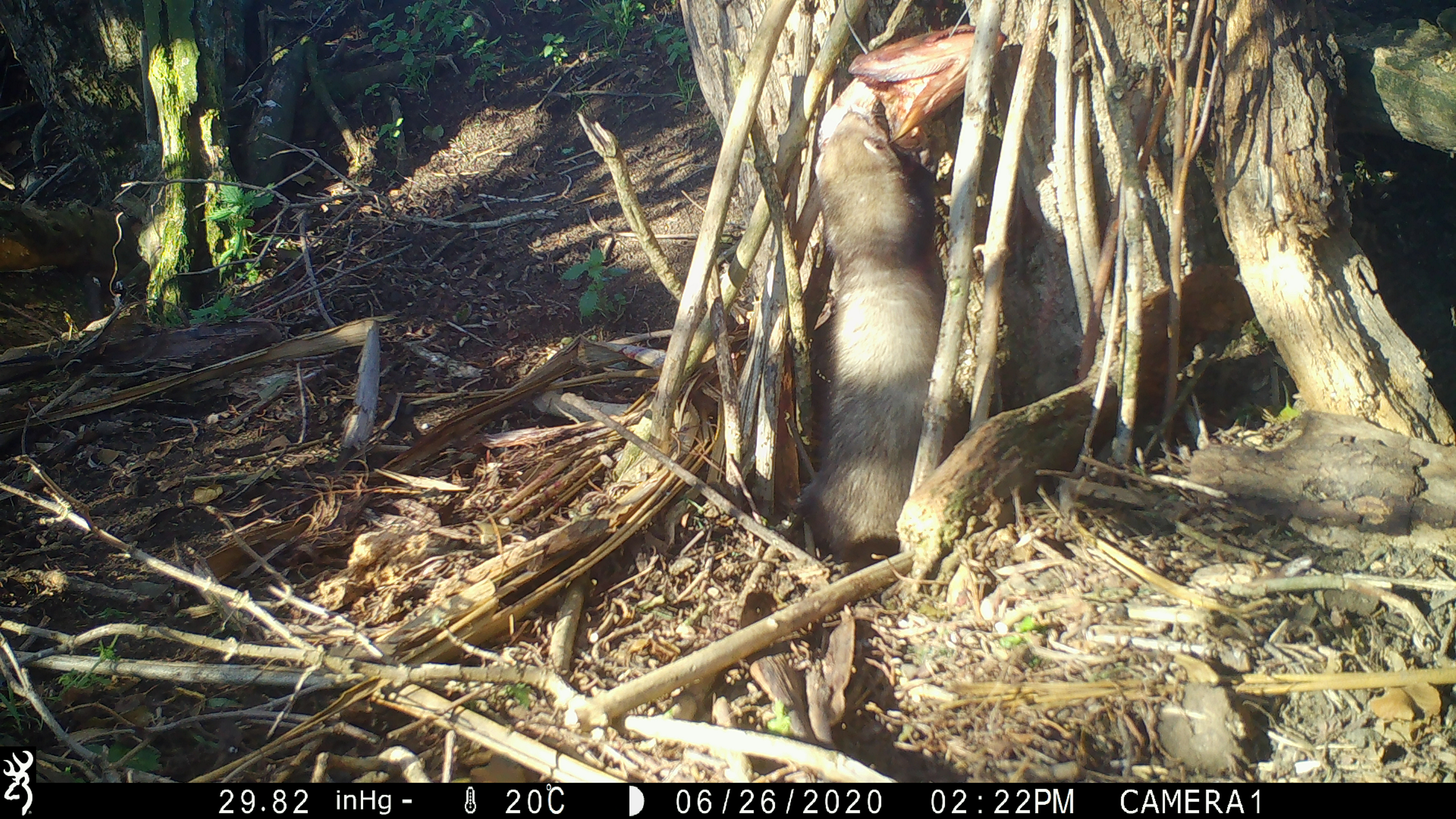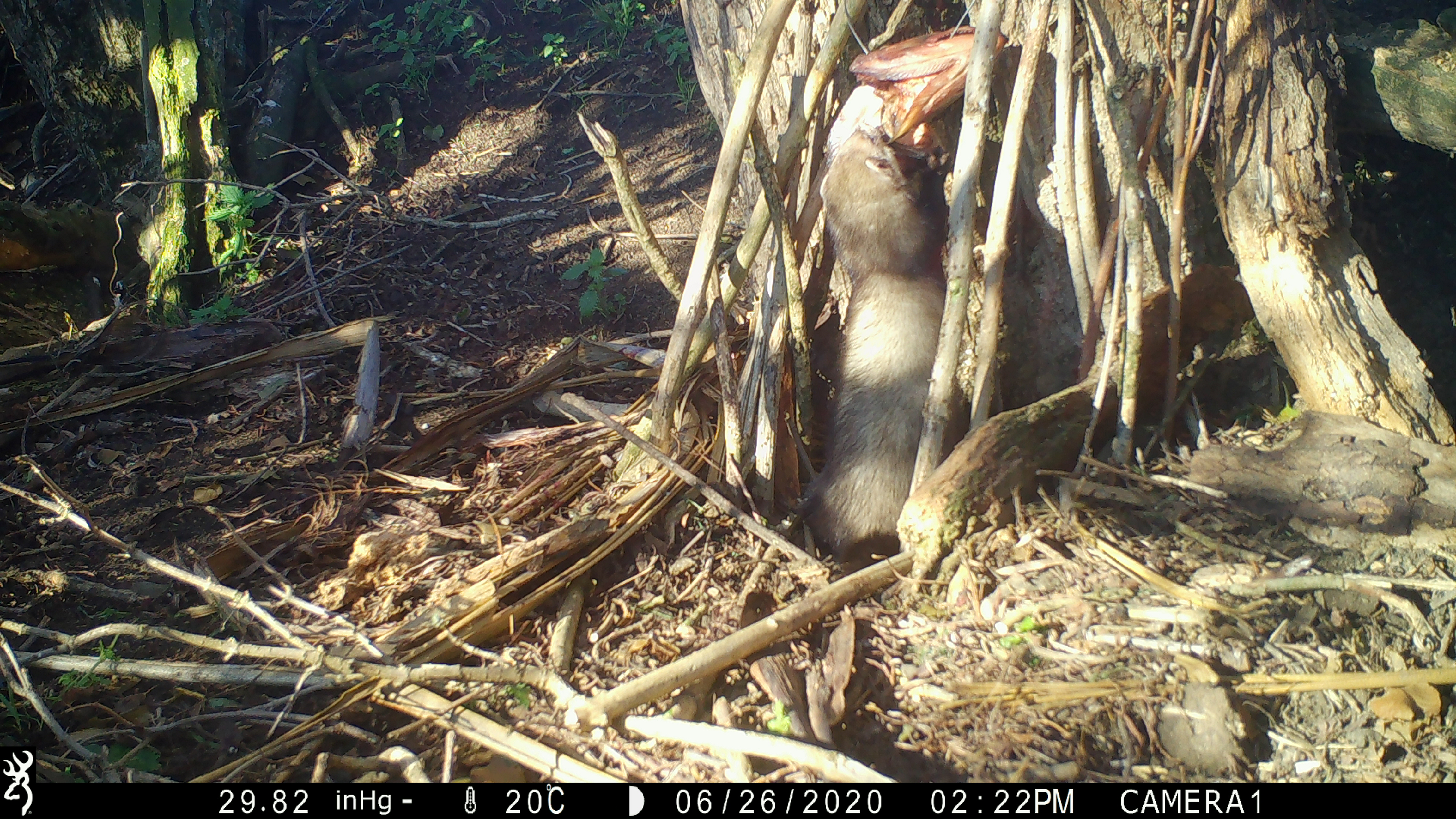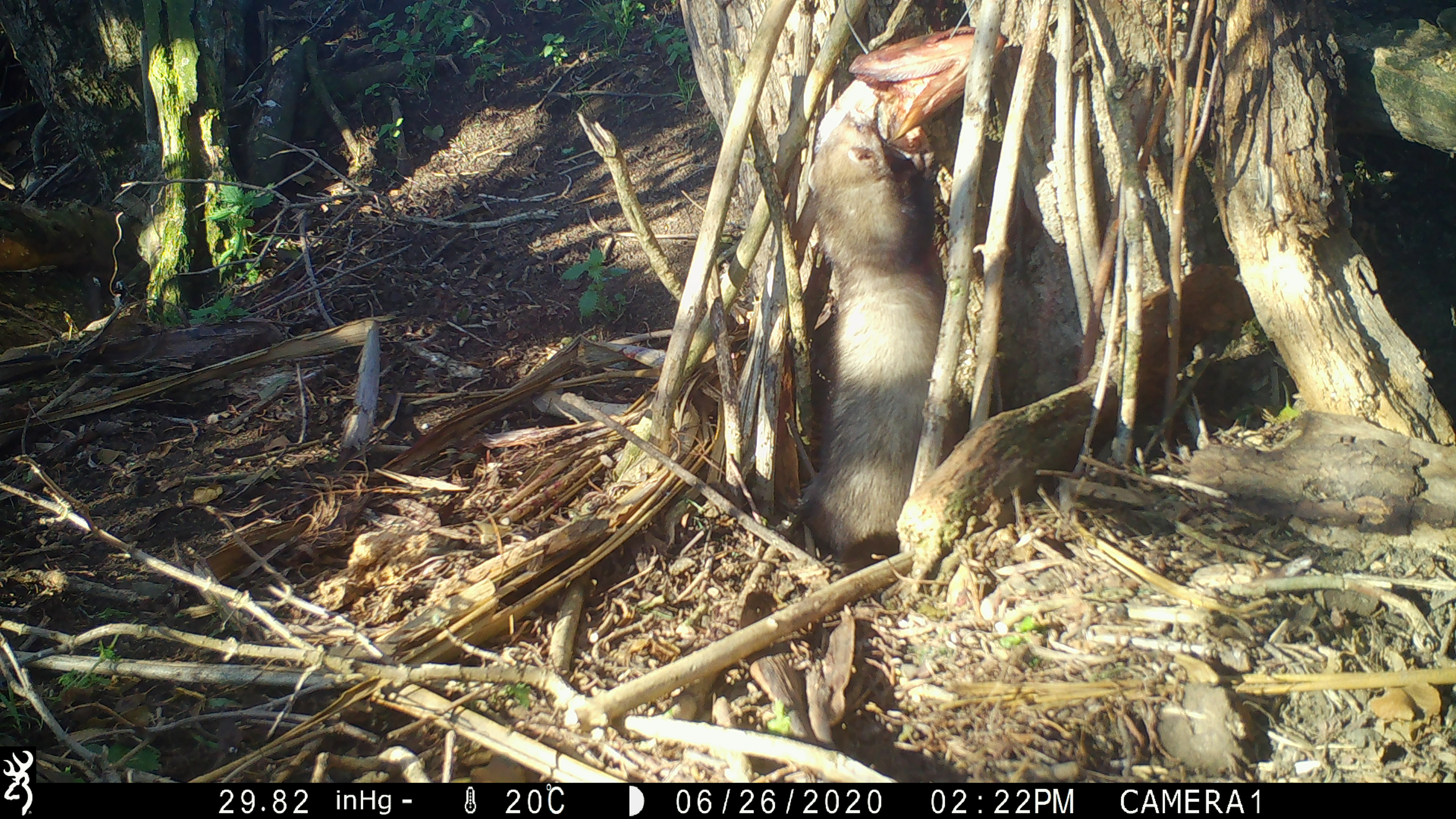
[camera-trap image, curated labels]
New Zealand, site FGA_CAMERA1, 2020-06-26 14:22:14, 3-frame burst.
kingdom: Animalia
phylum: Chordata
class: Mammalia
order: Carnivora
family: Mustelidae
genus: Mustela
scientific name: Mustela furo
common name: ferret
Ferret (Mustela furo).